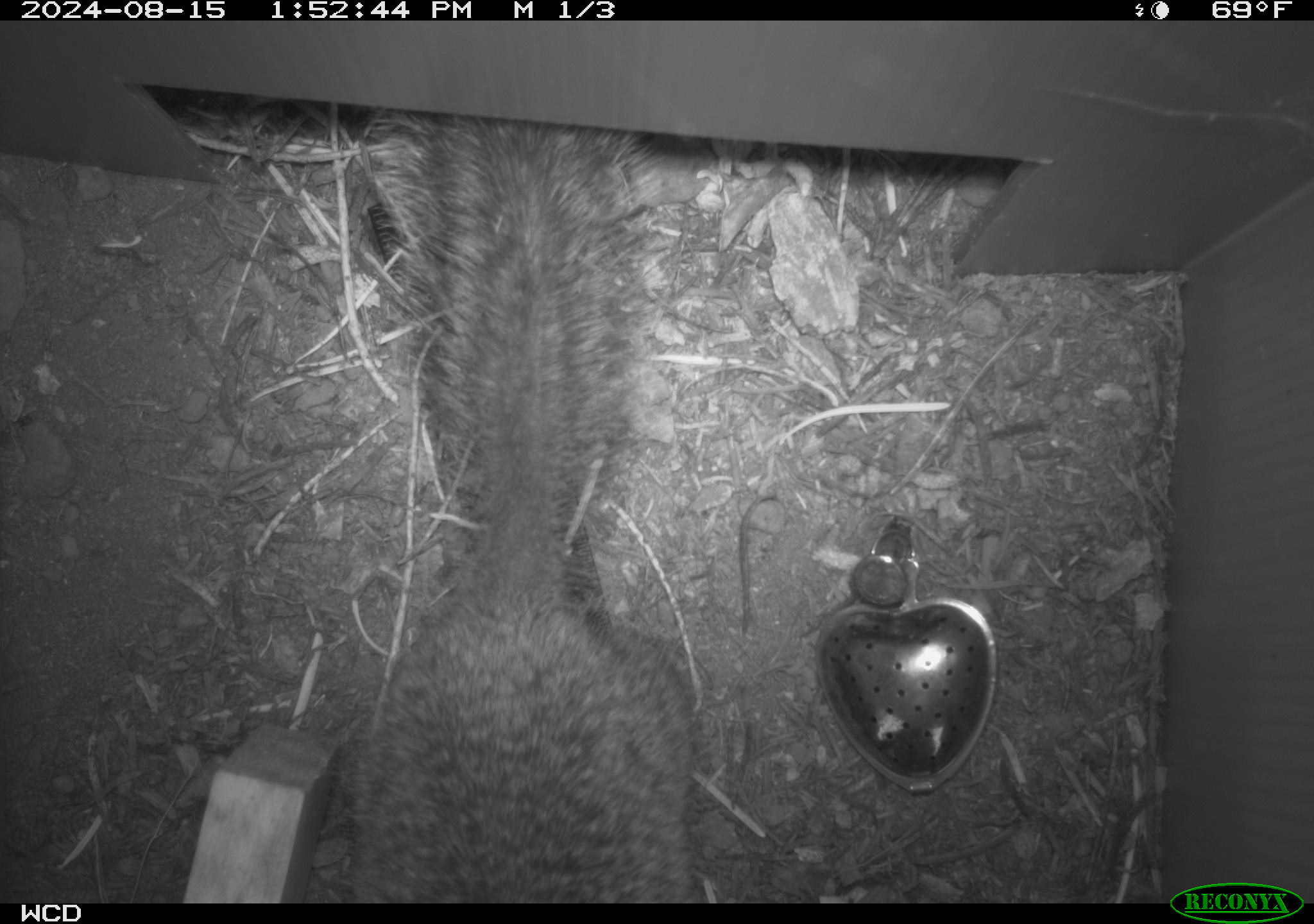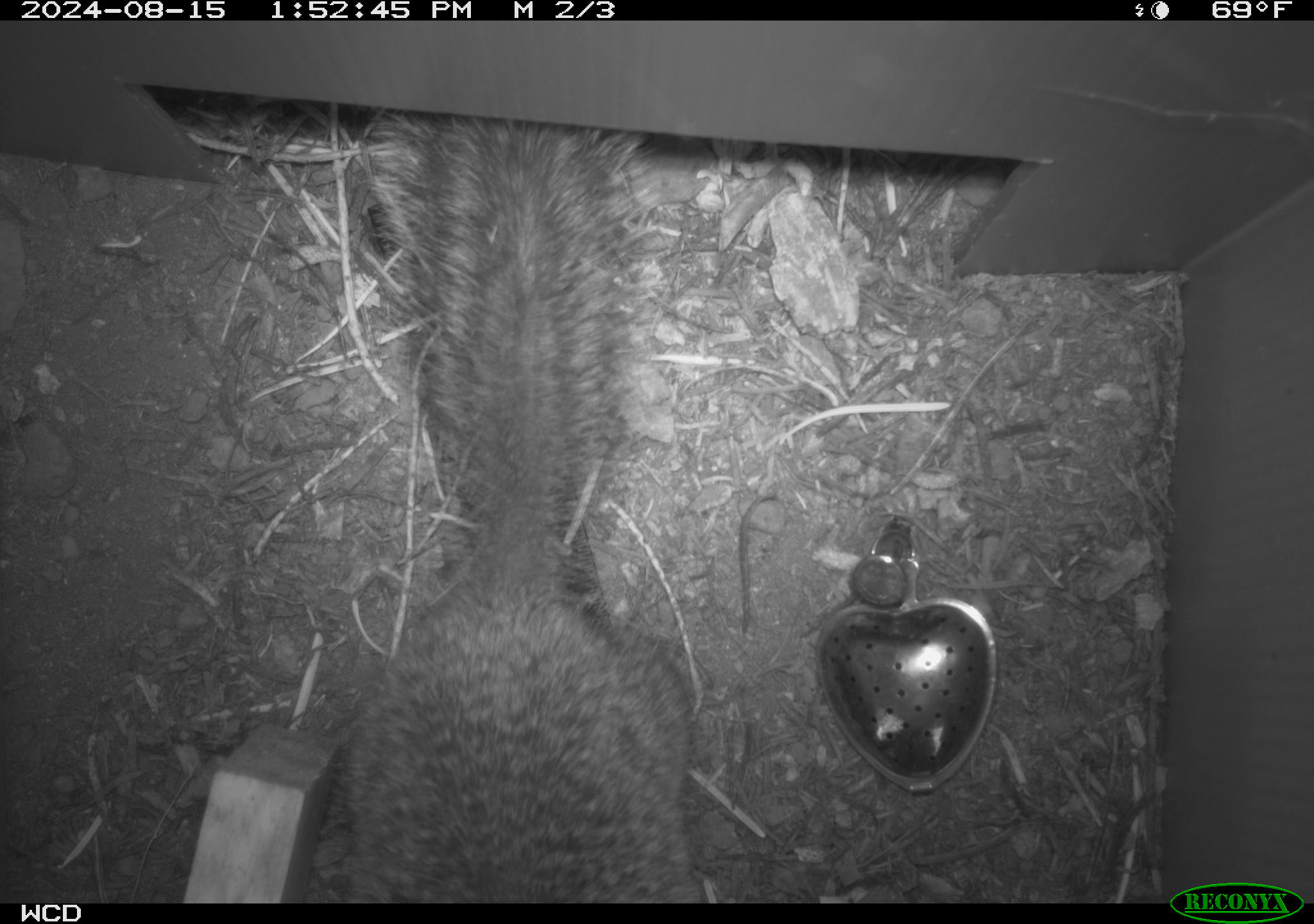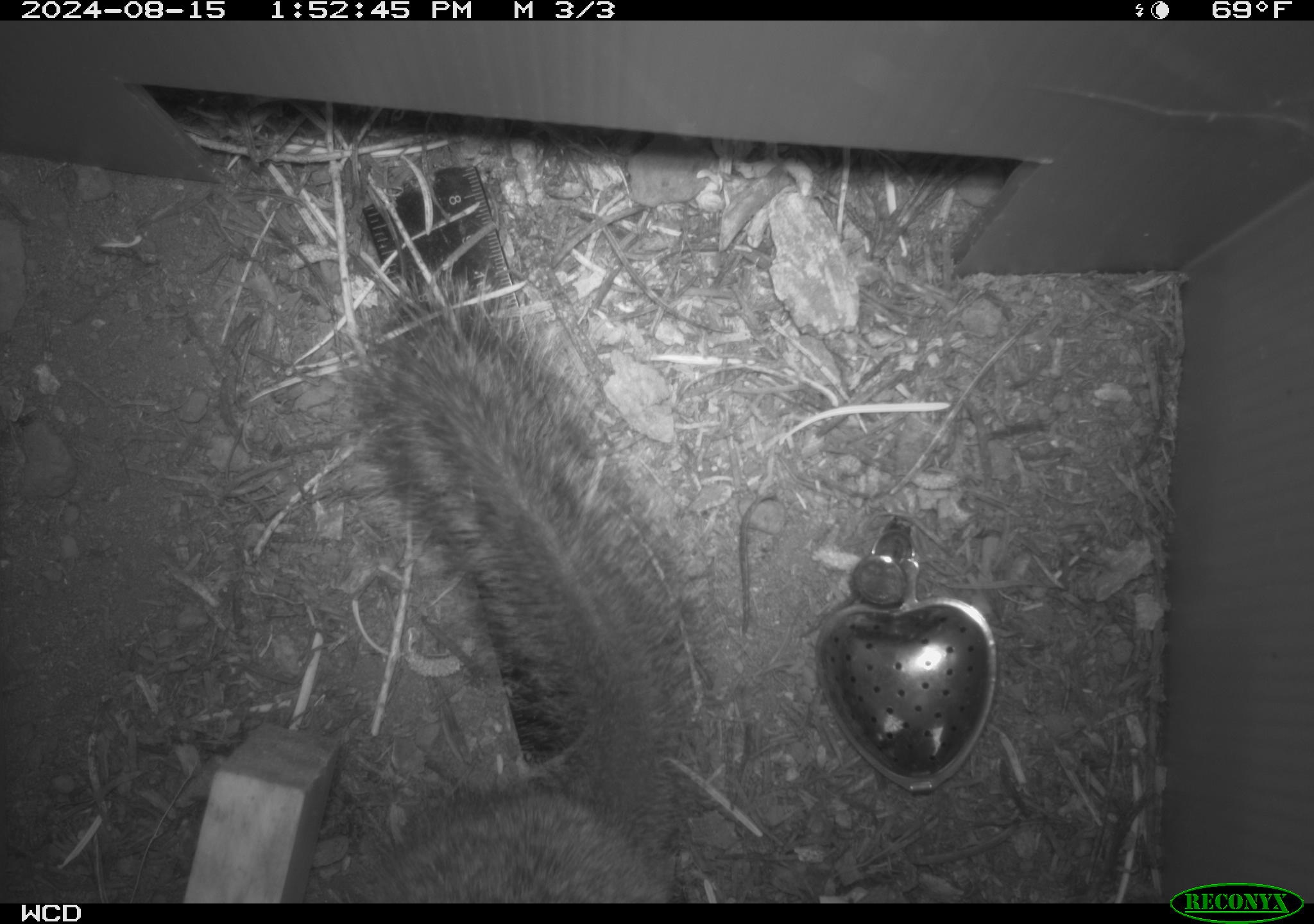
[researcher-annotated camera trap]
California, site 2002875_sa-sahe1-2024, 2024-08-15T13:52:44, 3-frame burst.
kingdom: Animalia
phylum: Chordata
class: Mammalia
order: Rodentia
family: Sciuridae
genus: Otospermophilus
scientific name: Otospermophilus beecheyi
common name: california ground squirrel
California ground squirrel (Otospermophilus beecheyi).